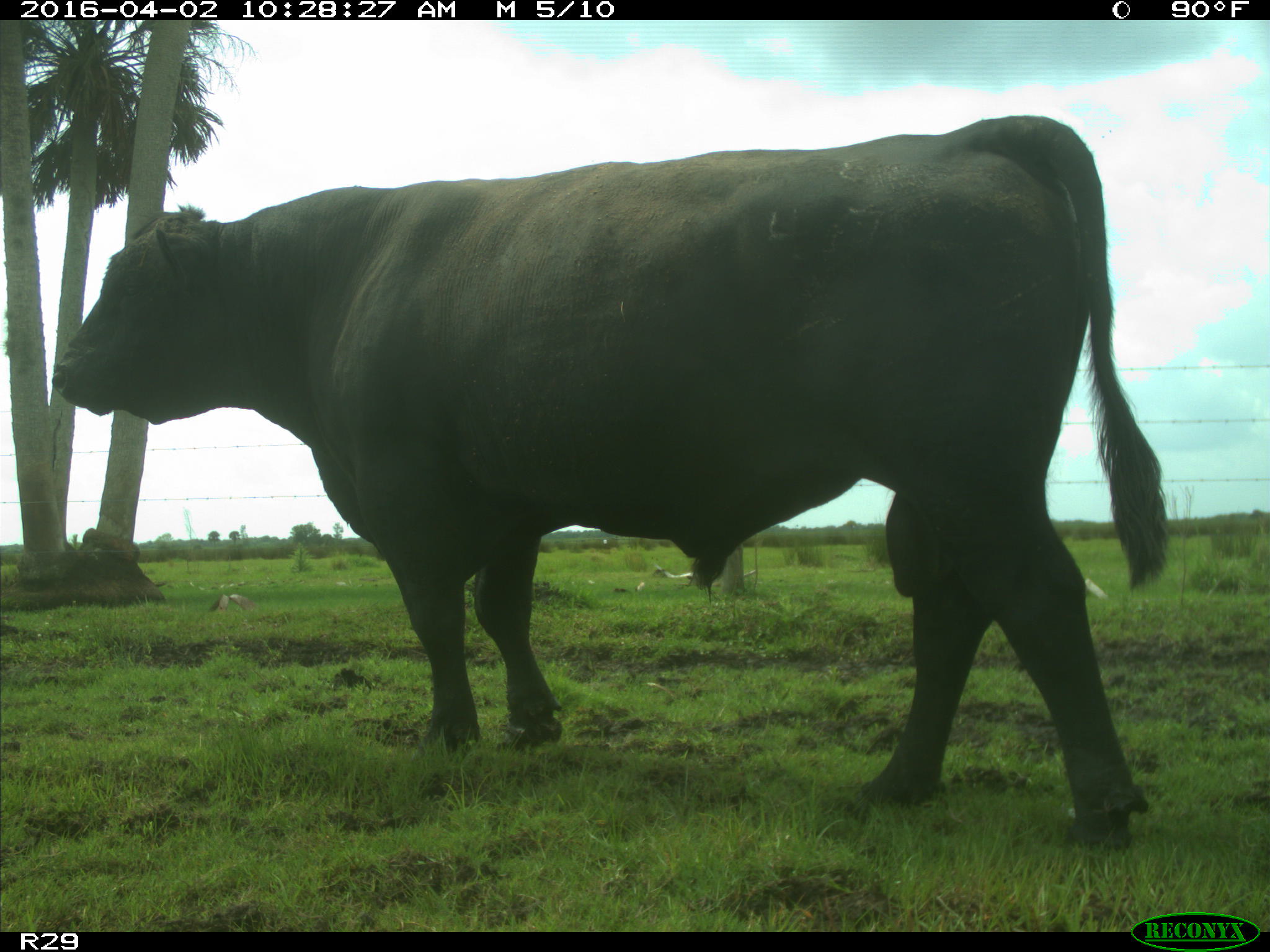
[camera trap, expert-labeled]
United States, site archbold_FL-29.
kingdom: Animalia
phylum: Chordata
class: Mammalia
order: Artiodactyla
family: Bovidae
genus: Bos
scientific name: Bos taurus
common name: domestic cow